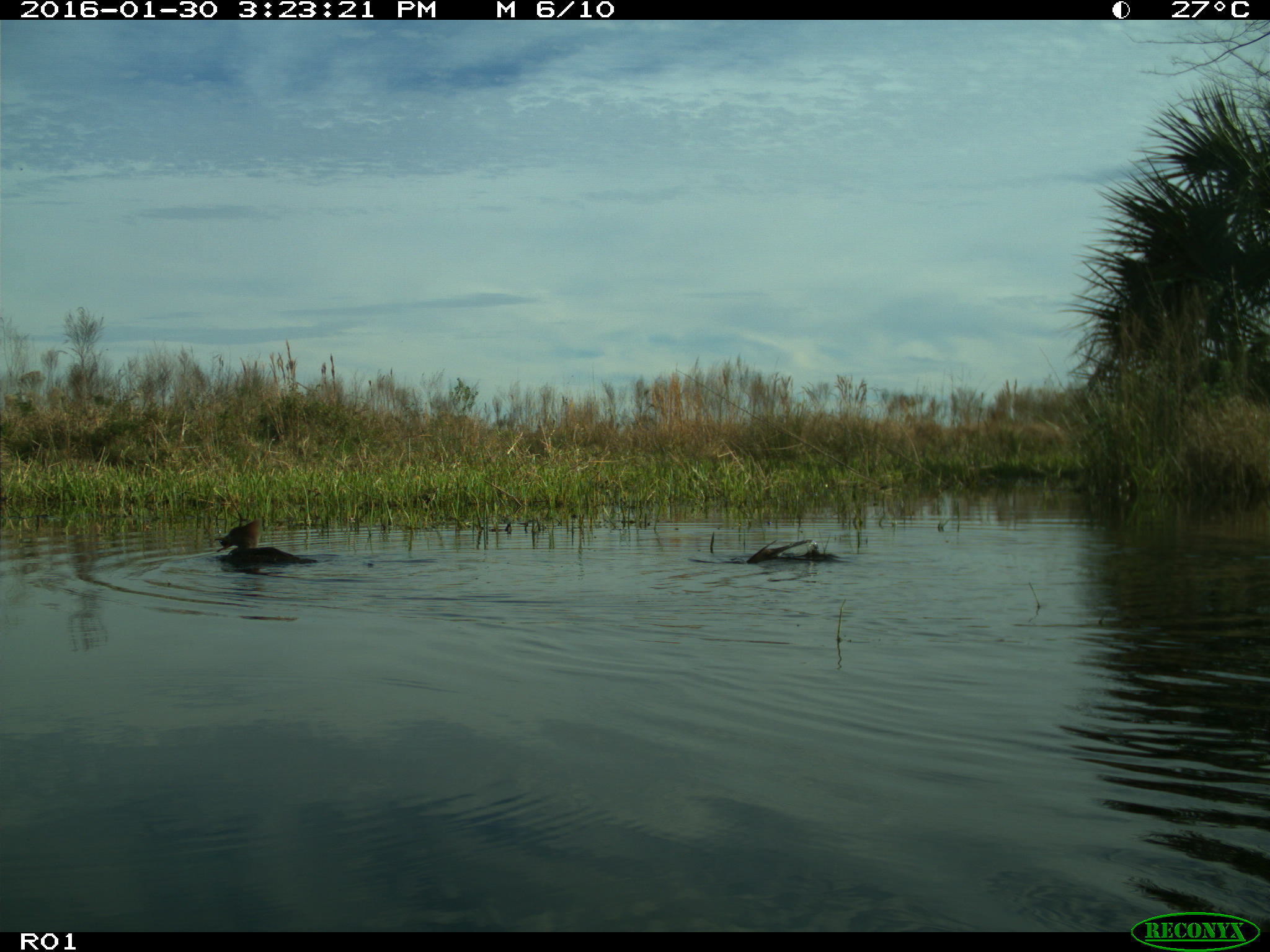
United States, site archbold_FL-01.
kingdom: Animalia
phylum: Chordata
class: Aves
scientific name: Aves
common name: birds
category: unidentified bird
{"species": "unidentified bird (birds) (Aves)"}